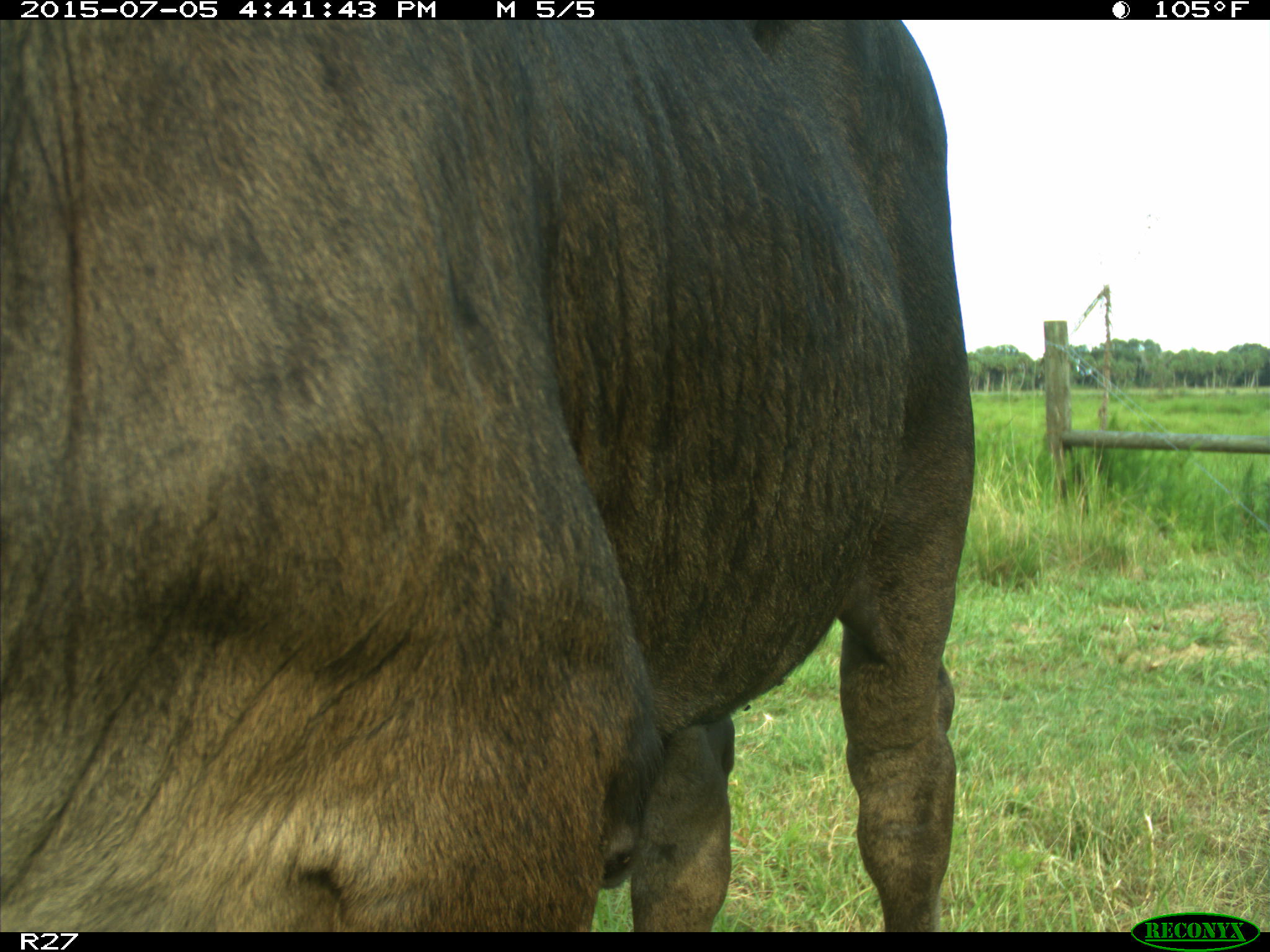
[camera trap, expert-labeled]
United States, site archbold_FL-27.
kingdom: Animalia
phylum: Chordata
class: Mammalia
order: Artiodactyla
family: Bovidae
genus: Bos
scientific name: Bos taurus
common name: domestic cow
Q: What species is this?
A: Bos taurus (domestic cow).